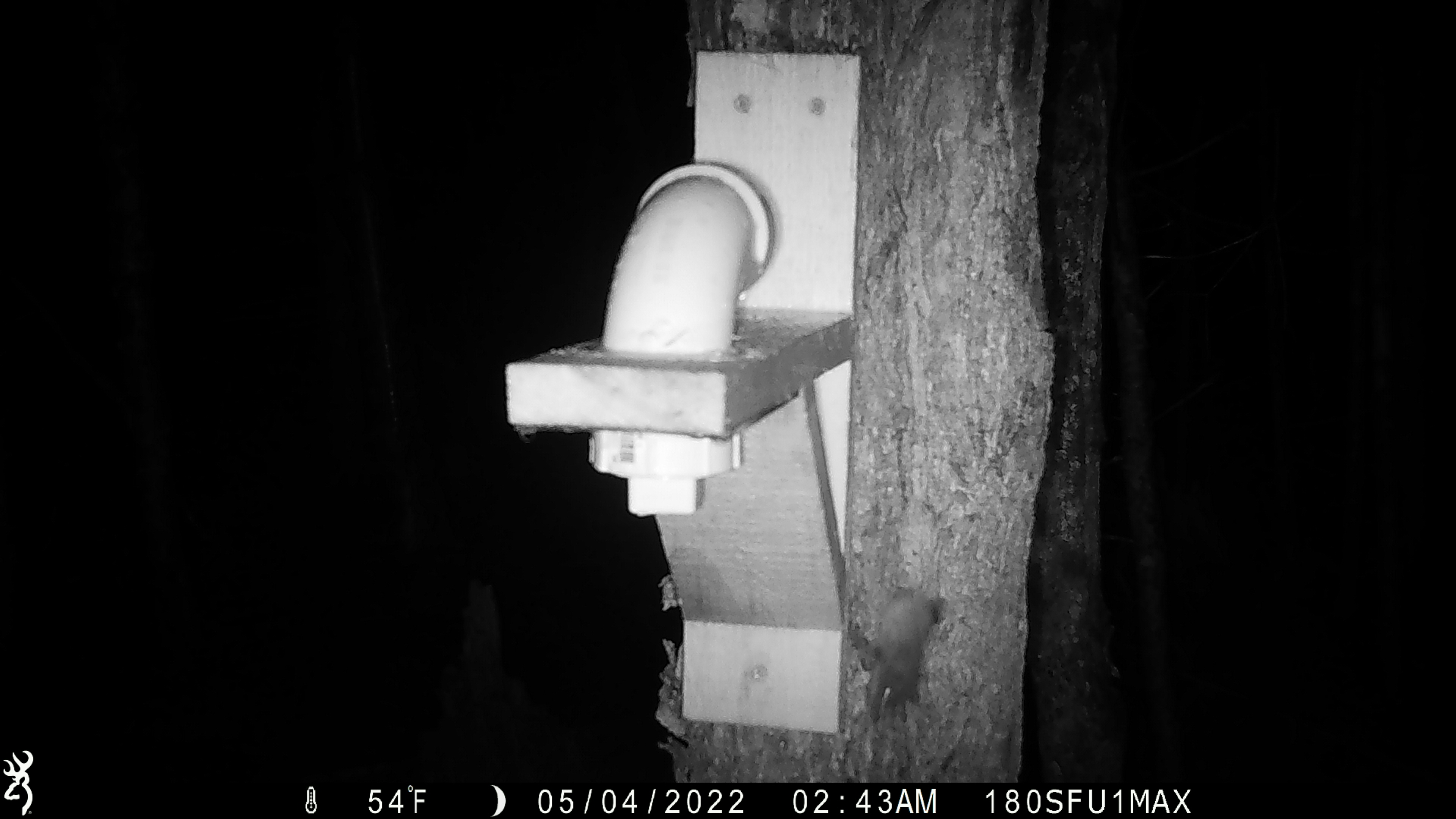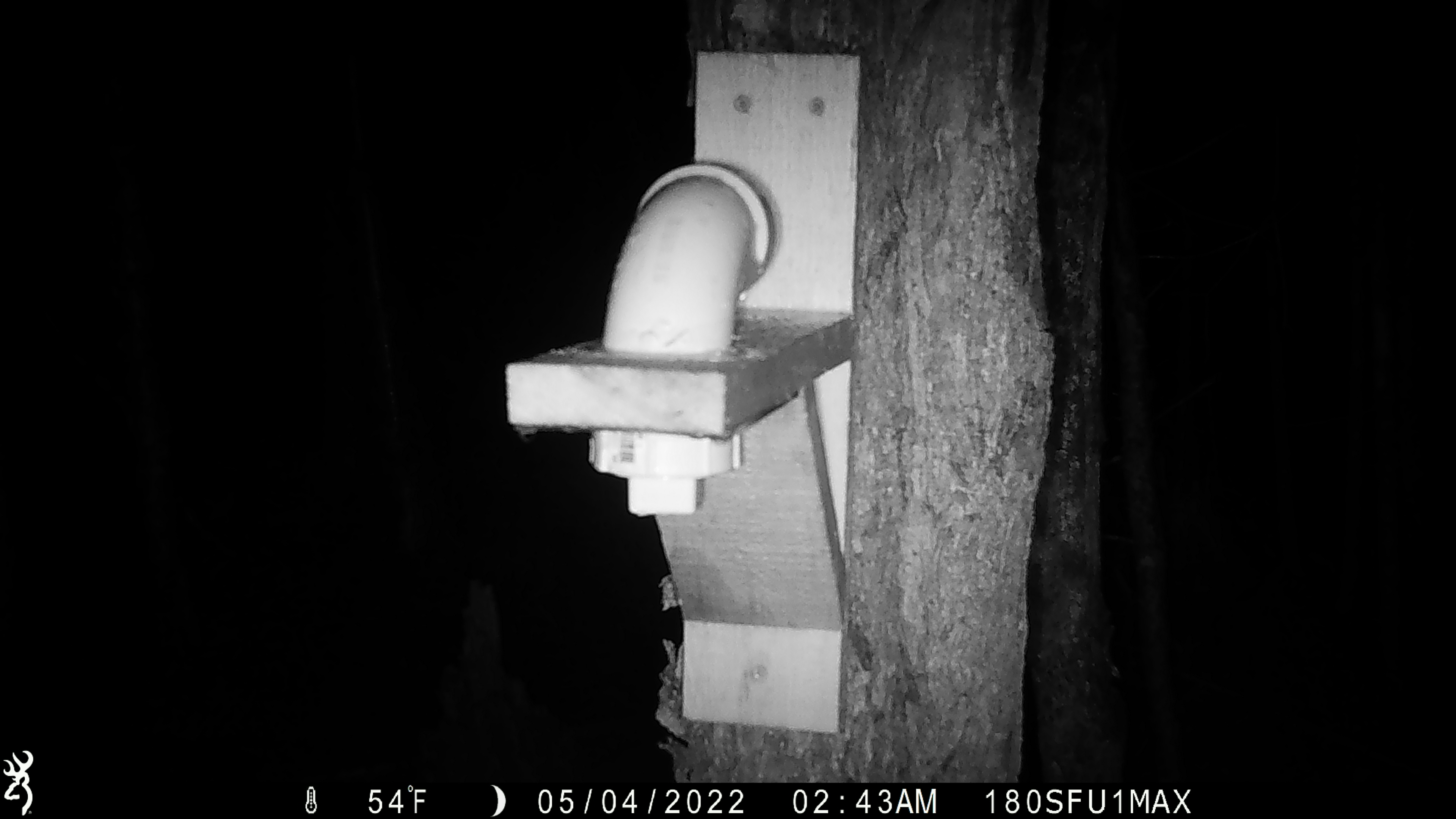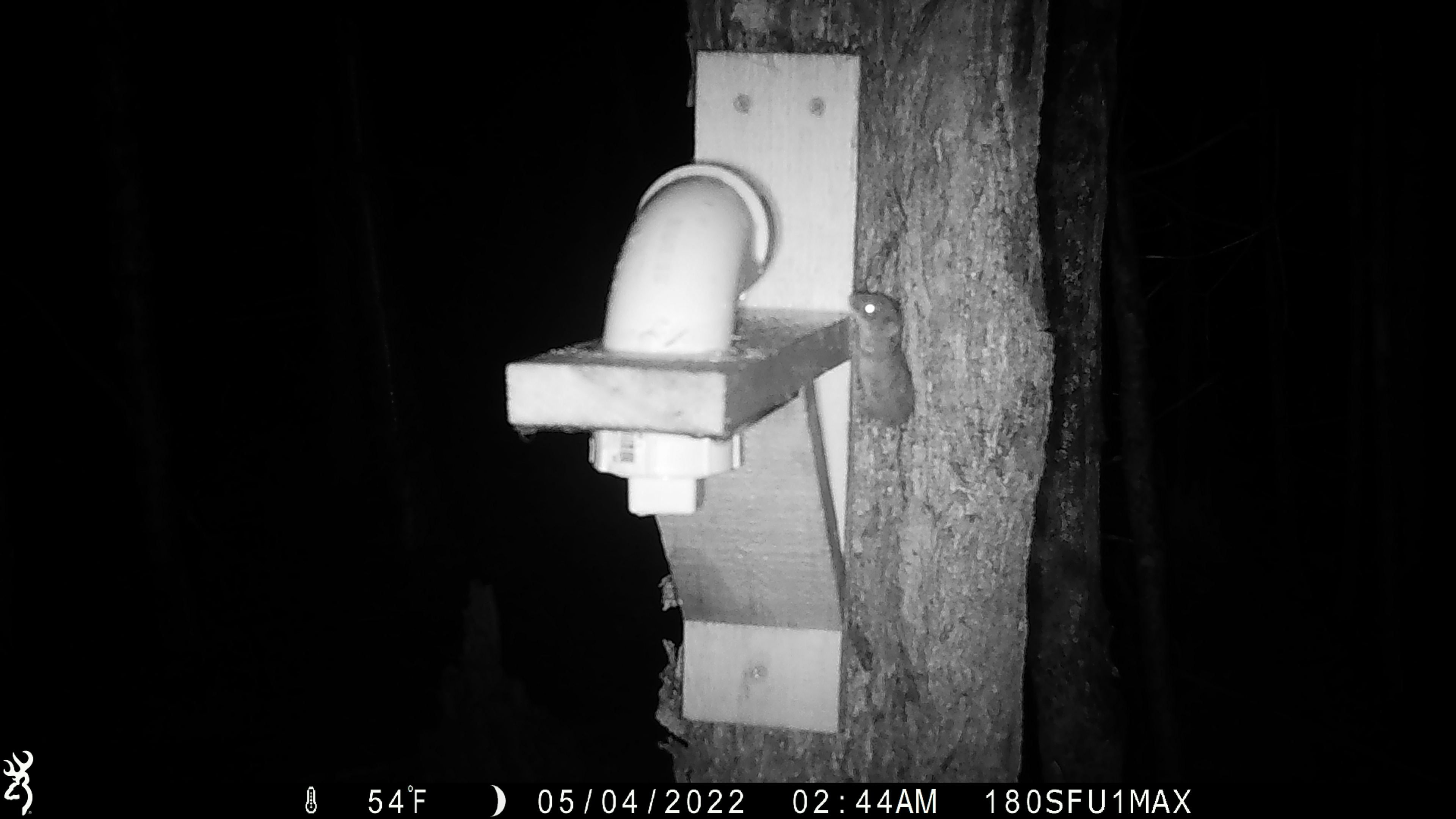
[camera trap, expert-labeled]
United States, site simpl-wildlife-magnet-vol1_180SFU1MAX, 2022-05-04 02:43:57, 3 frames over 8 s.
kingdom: Animalia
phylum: Chordata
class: Mammalia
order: Rodentia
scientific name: Rodentia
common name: mouse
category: mouse sp.